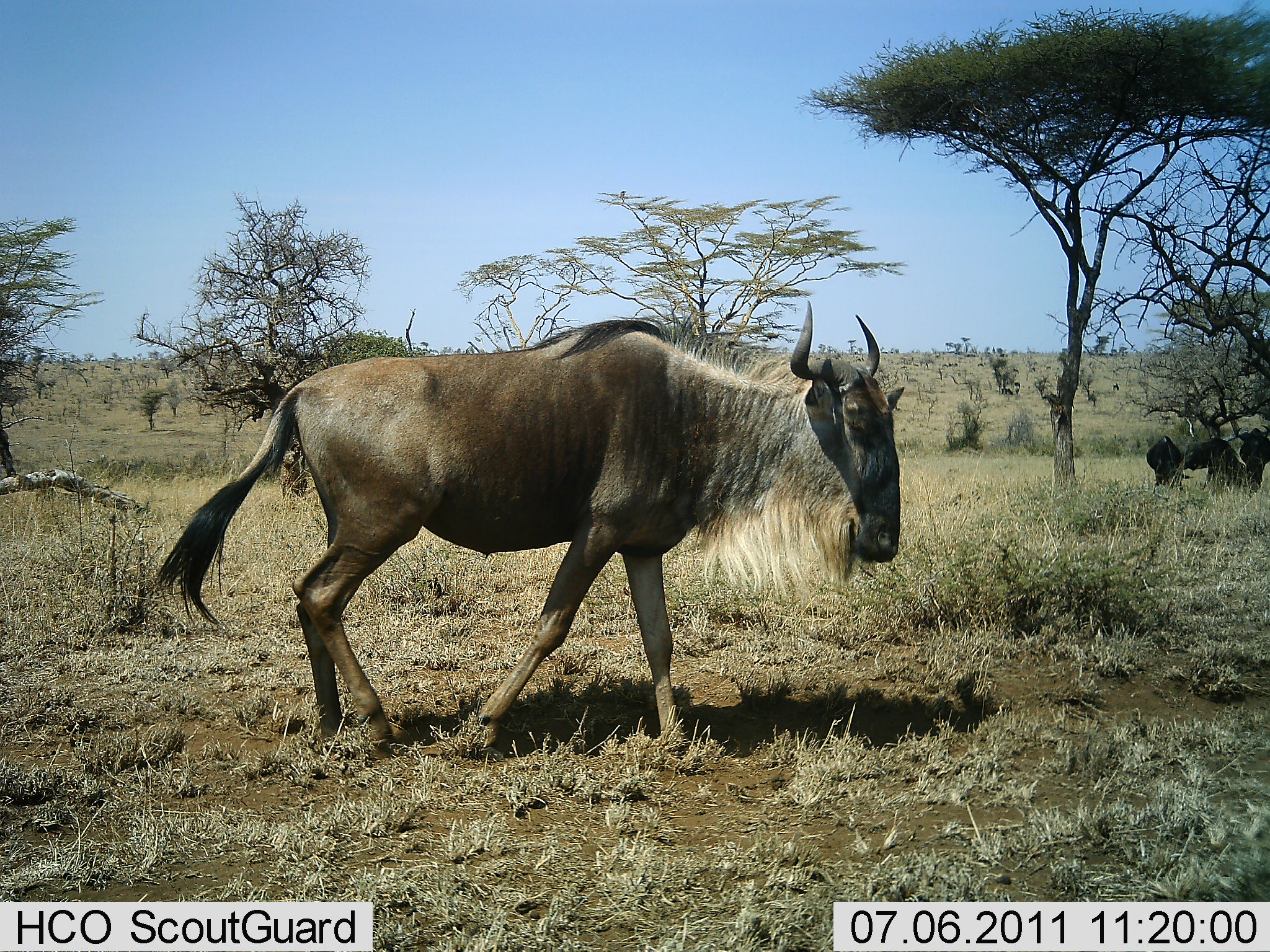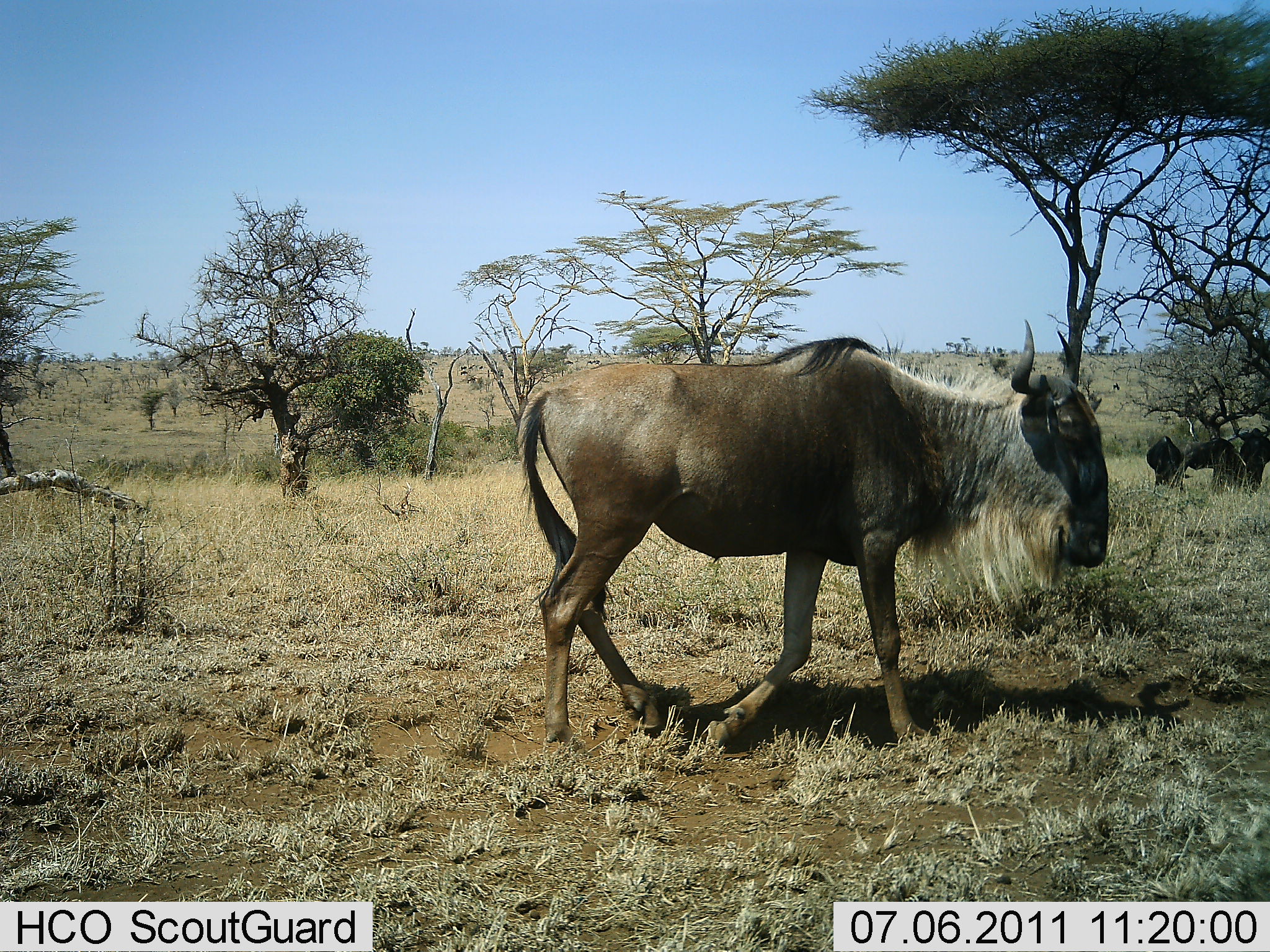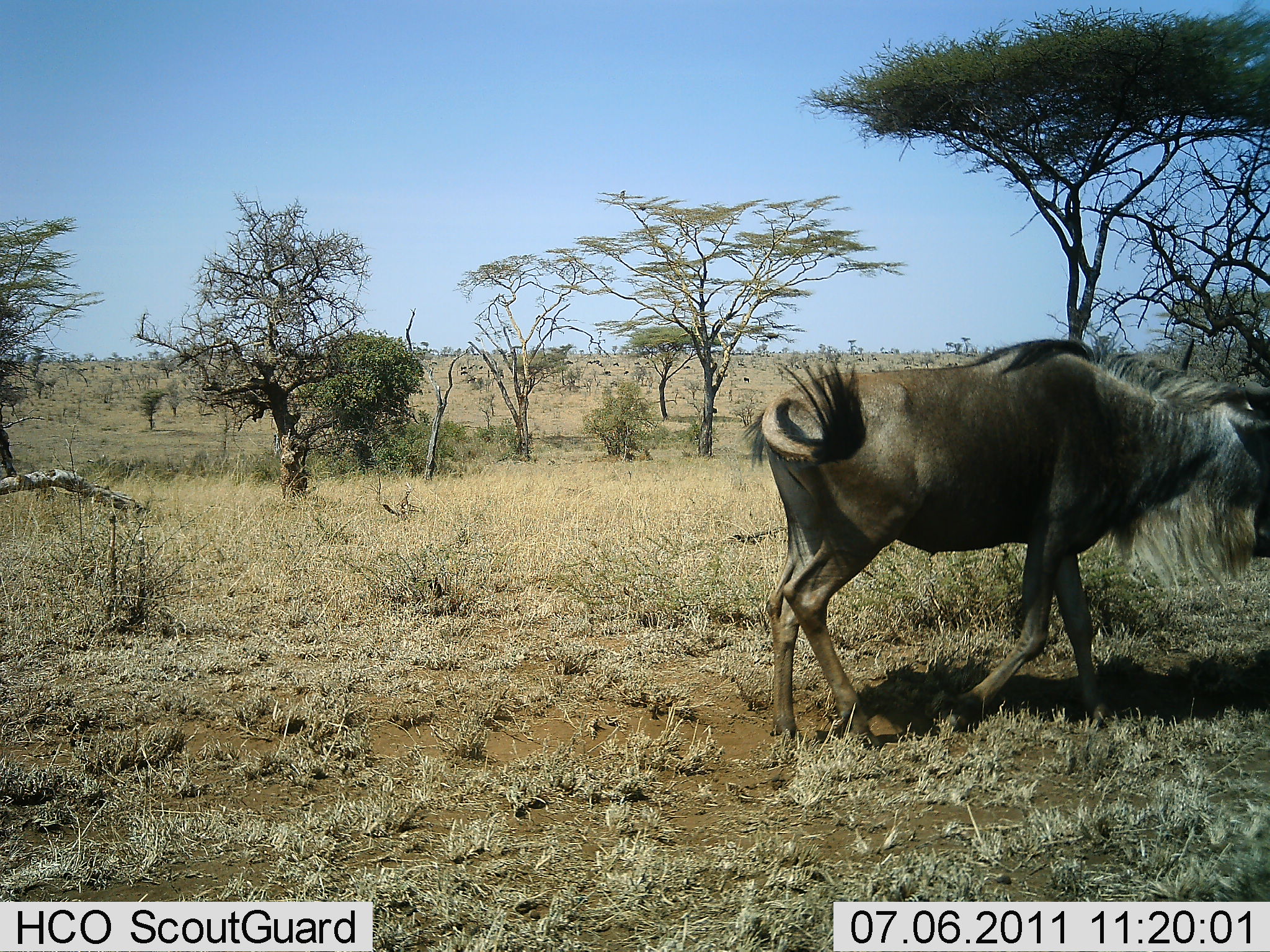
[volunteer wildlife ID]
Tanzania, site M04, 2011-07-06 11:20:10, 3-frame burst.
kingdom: Animalia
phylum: Chordata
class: Mammalia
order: Artiodactyla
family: Bovidae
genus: Connochaetes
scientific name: Connochaetes taurinus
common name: blue wildebeest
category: wildebeest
Wildebeest (blue wildebeest) (Connochaetes taurinus), count 1. Behavior (volunteer vote fractions): standing 31%, resting 15%, moving 92%, interacting 0%. Young present (vote fraction): 0%. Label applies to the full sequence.